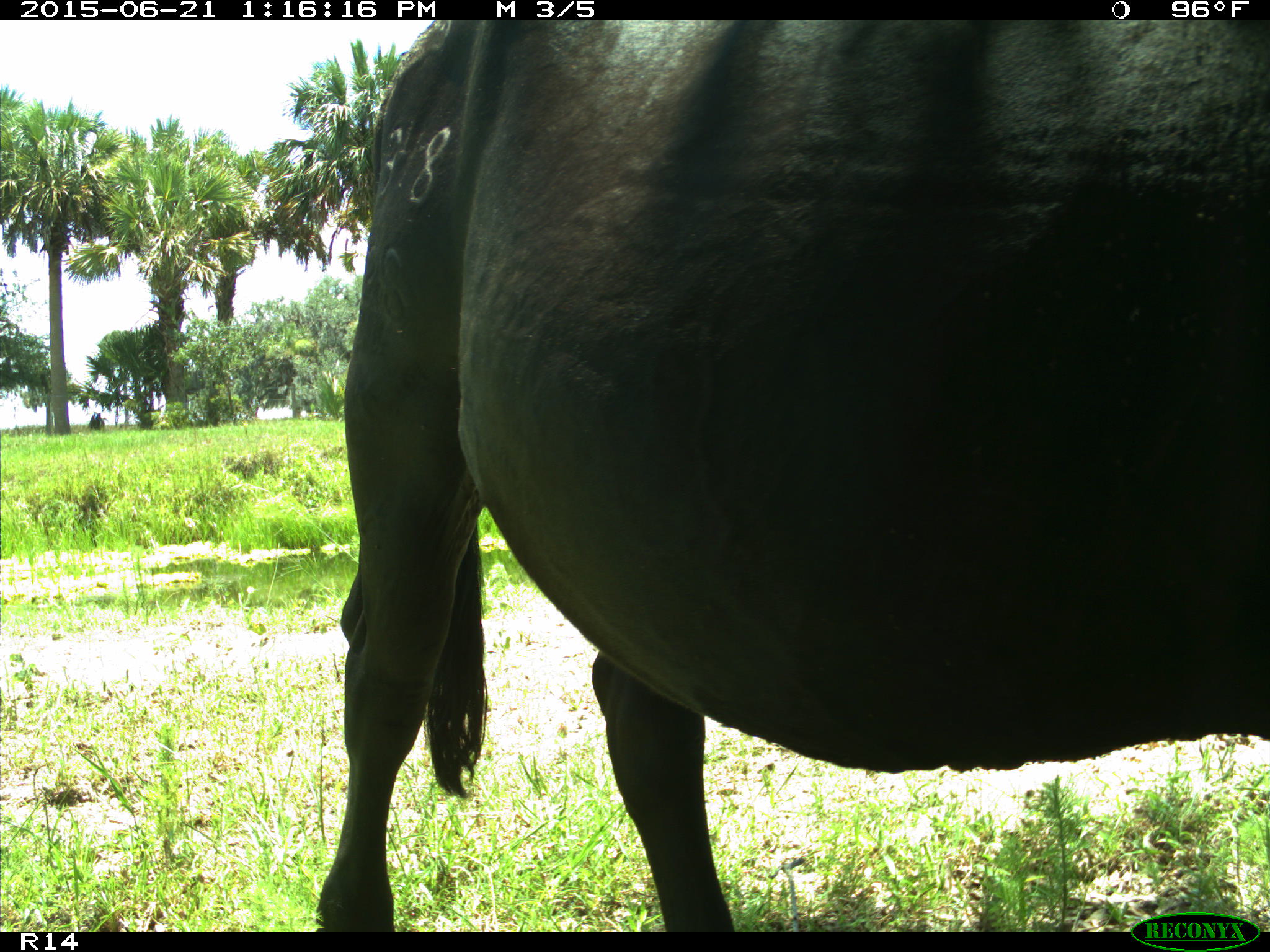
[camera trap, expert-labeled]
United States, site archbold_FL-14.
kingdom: Animalia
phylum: Chordata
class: Mammalia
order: Artiodactyla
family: Bovidae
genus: Bos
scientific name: Bos taurus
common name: domestic cow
Bos taurus (domestic cow).